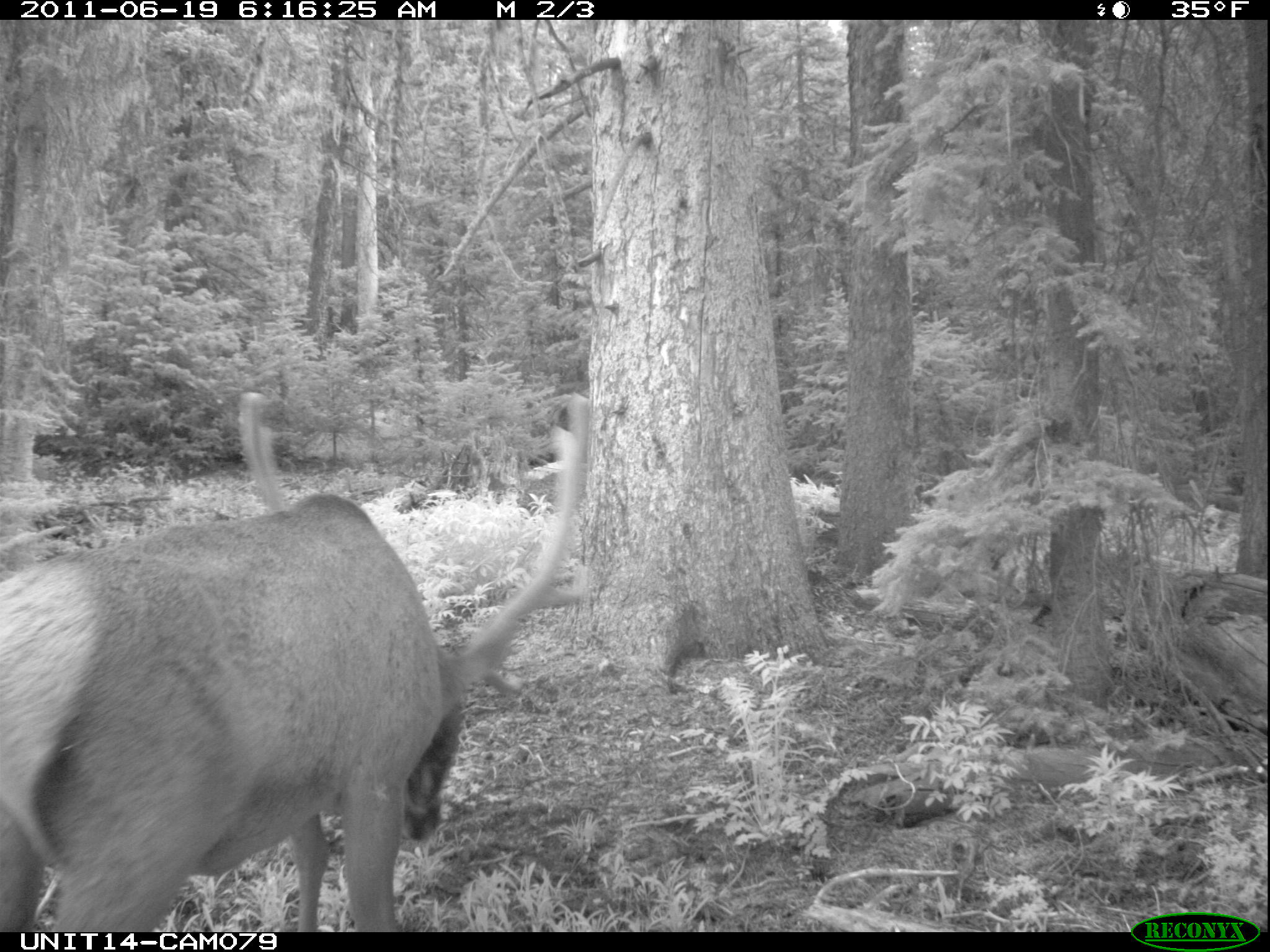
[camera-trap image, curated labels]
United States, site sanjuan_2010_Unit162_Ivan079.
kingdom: Animalia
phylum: Chordata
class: Mammalia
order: Artiodactyla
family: Cervidae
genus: Cervus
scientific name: Cervus elaphus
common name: red deer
Cervus elaphus (red deer).